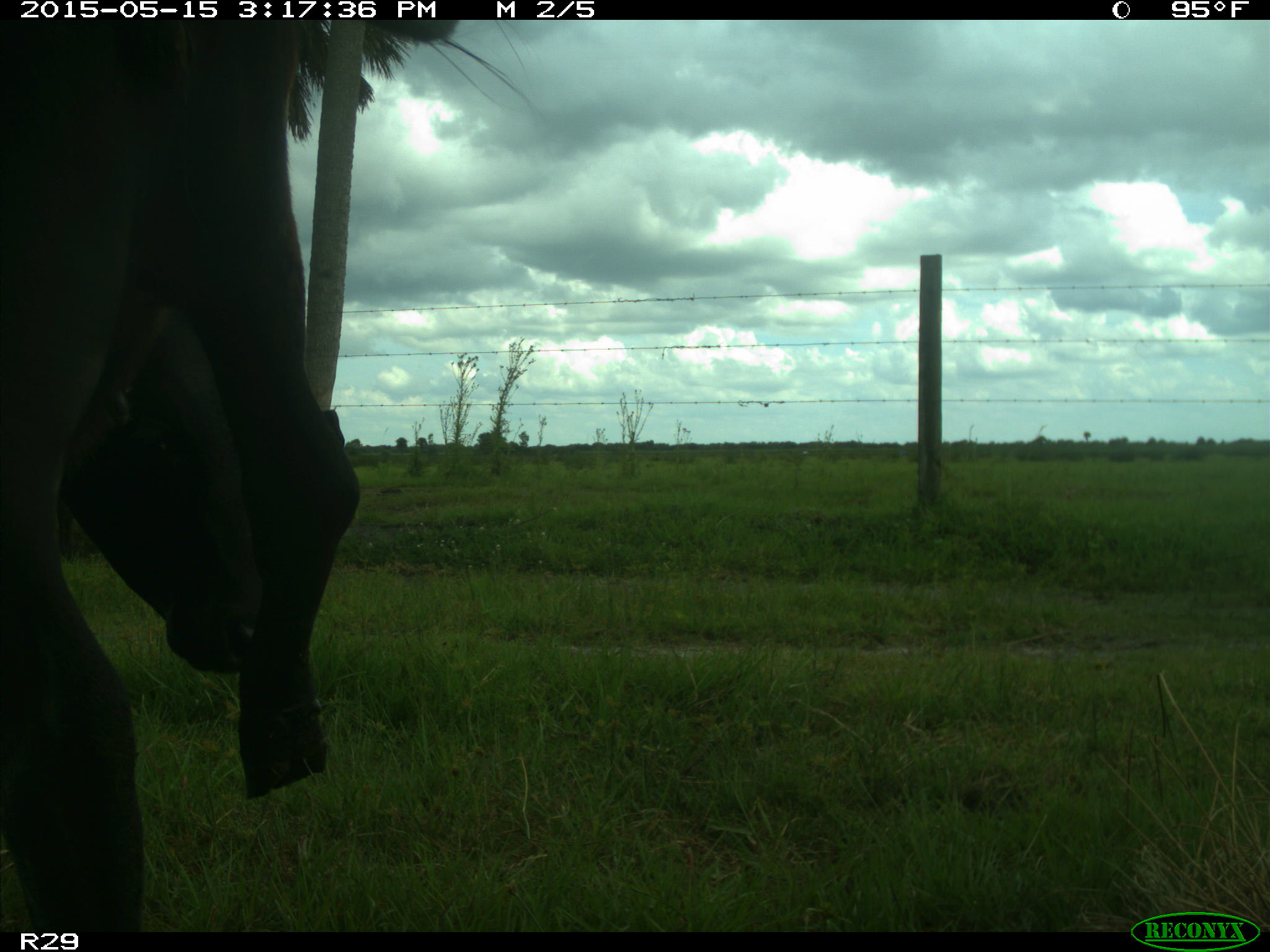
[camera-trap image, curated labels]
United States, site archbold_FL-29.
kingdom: Animalia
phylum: Chordata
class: Mammalia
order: Artiodactyla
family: Bovidae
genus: Bos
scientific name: Bos taurus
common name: domestic cow